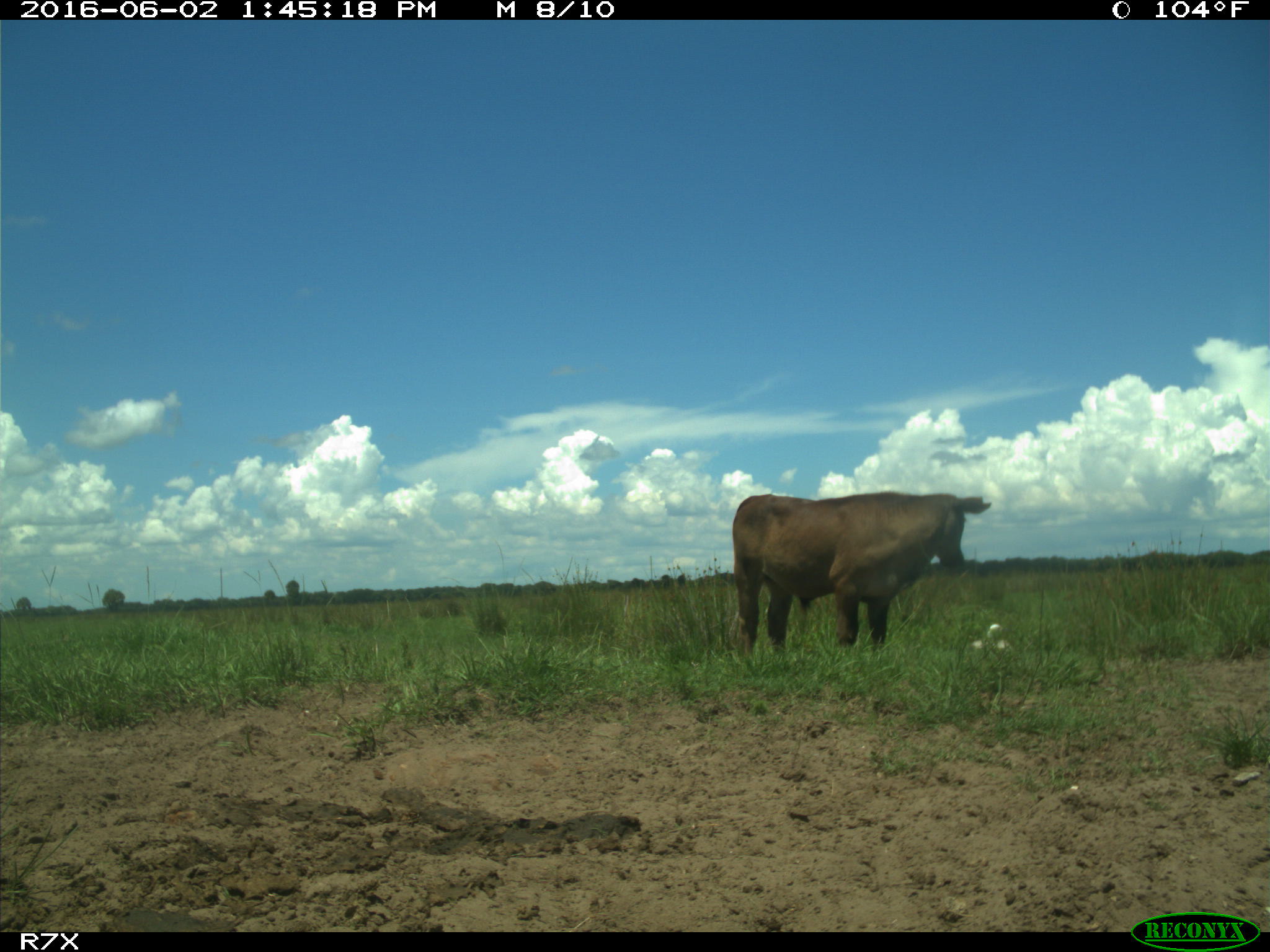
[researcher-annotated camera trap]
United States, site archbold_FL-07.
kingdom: Animalia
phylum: Chordata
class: Mammalia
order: Artiodactyla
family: Bovidae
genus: Bos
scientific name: Bos taurus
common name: domestic cow